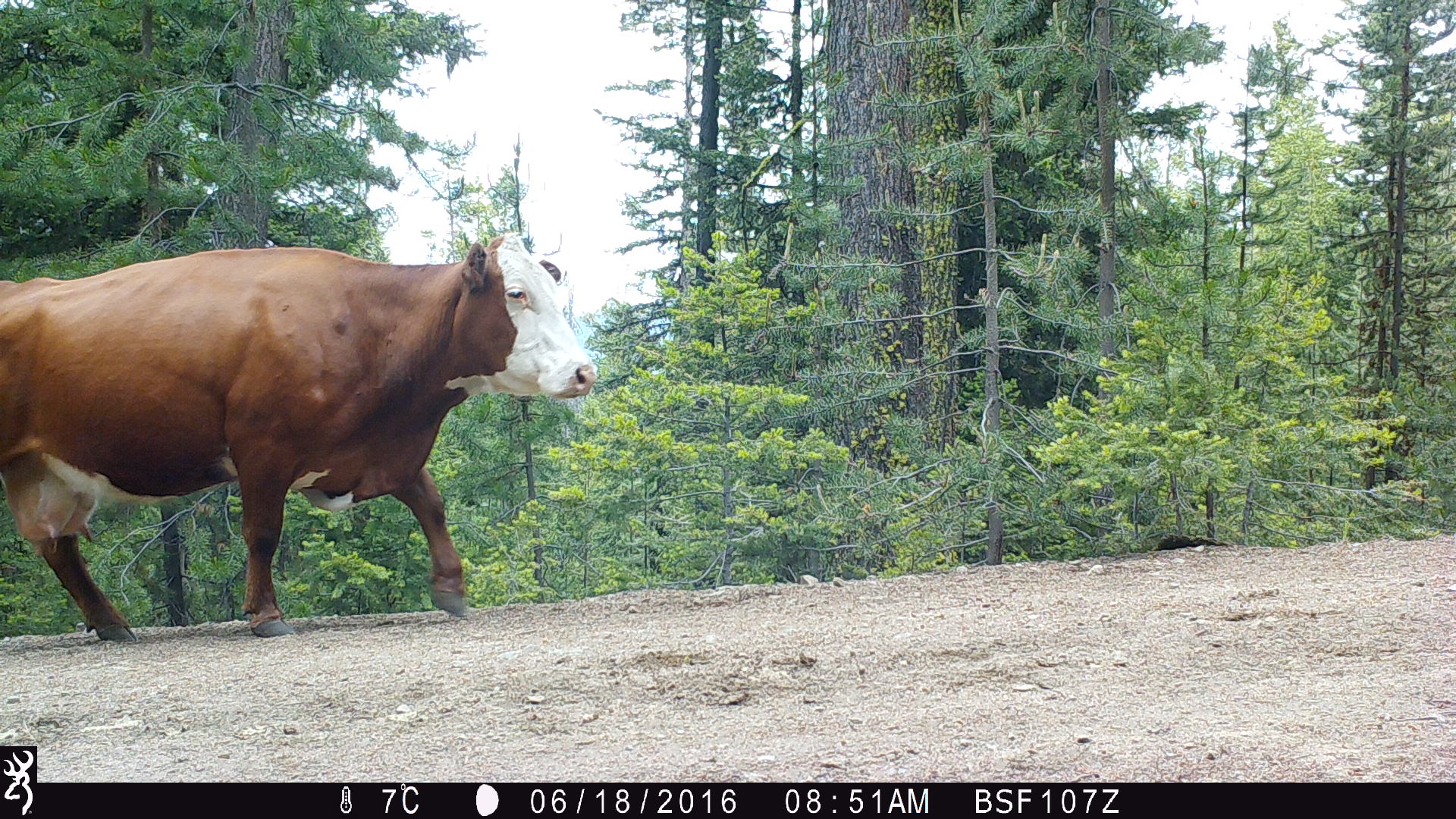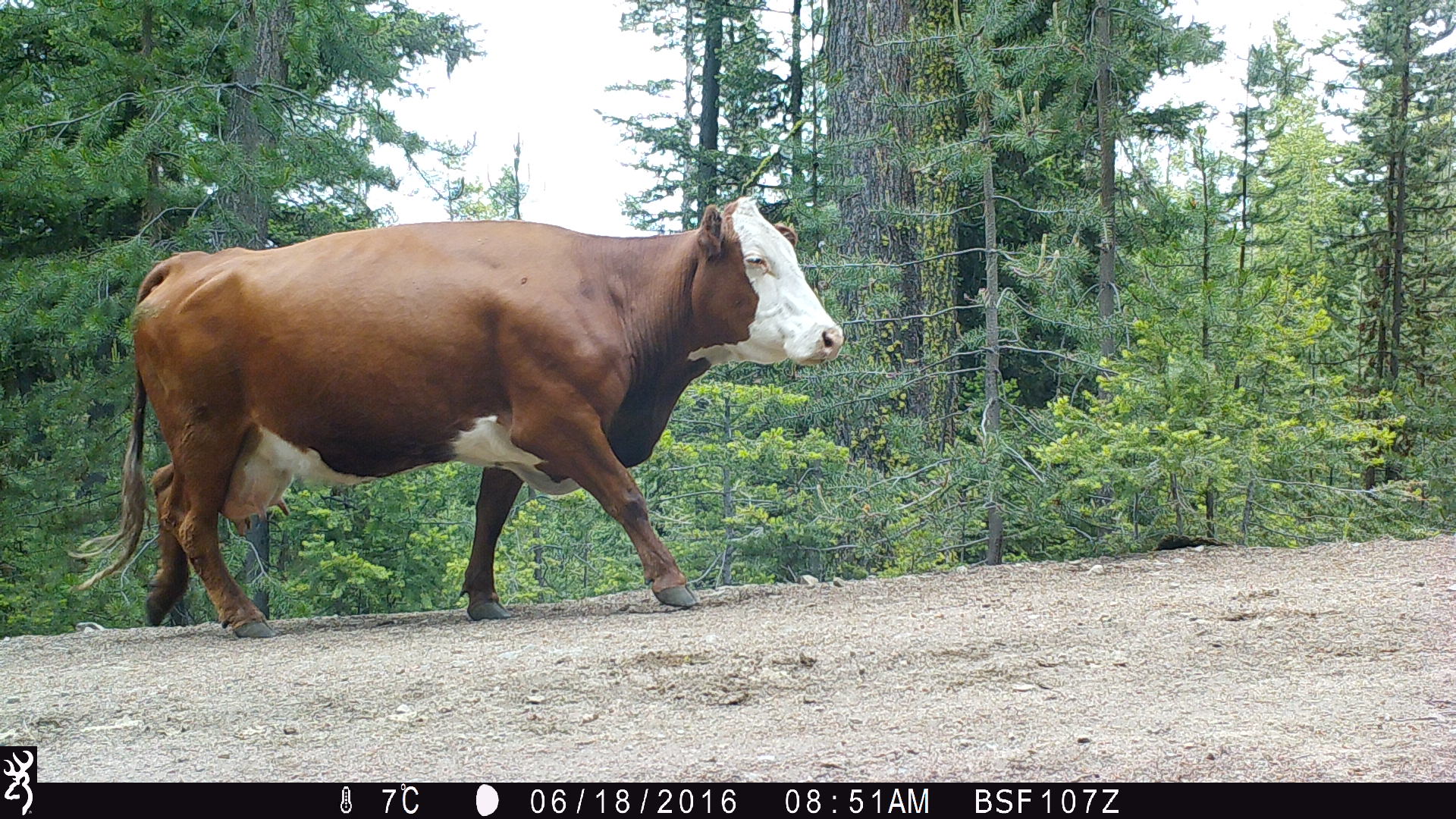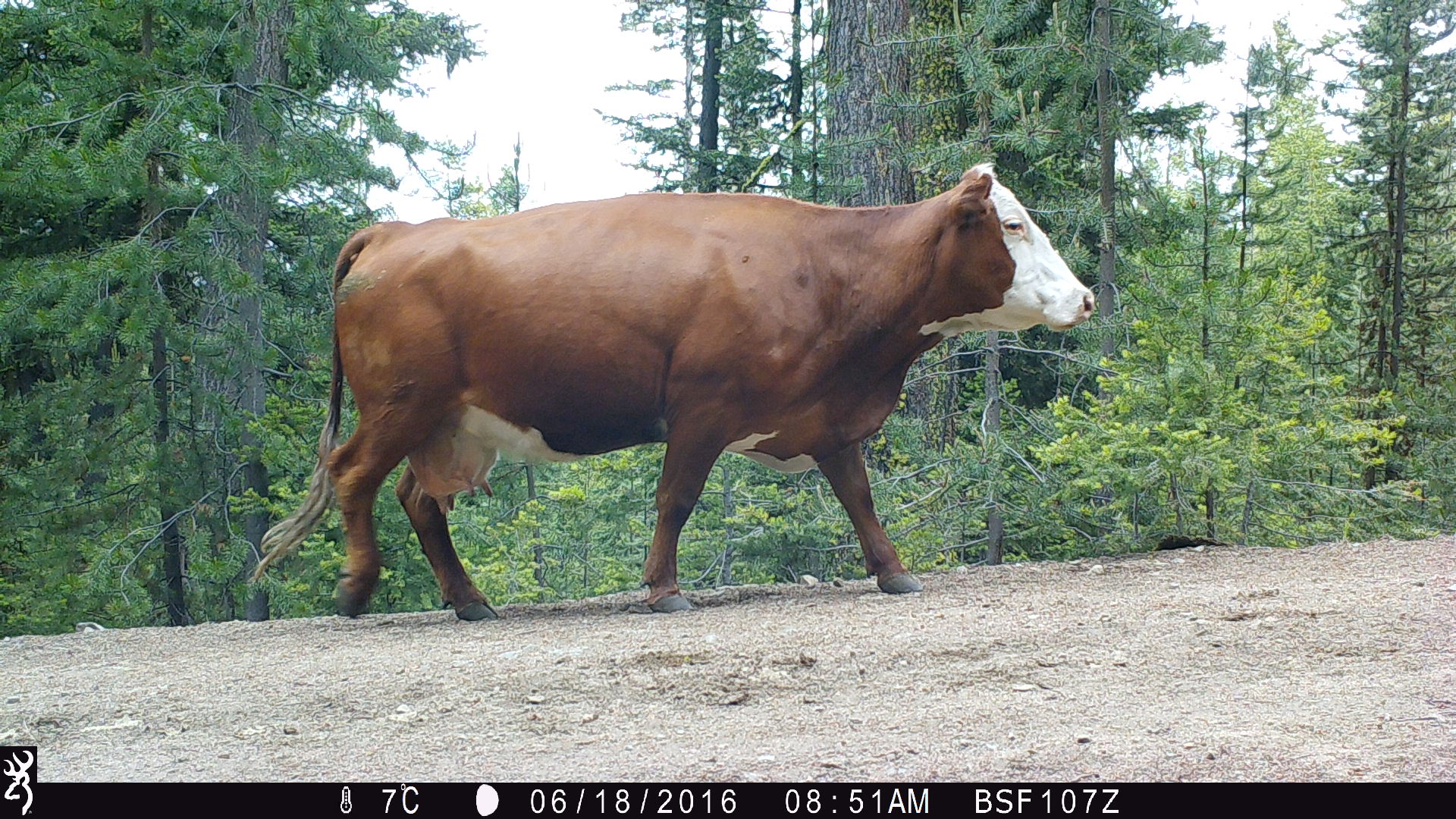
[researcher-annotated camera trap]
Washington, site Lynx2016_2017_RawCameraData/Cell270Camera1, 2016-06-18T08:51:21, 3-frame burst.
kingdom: Animalia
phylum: Chordata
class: Mammalia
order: Artiodactyla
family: Bovidae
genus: Bos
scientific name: Bos taurus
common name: domestic cattle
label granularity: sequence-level